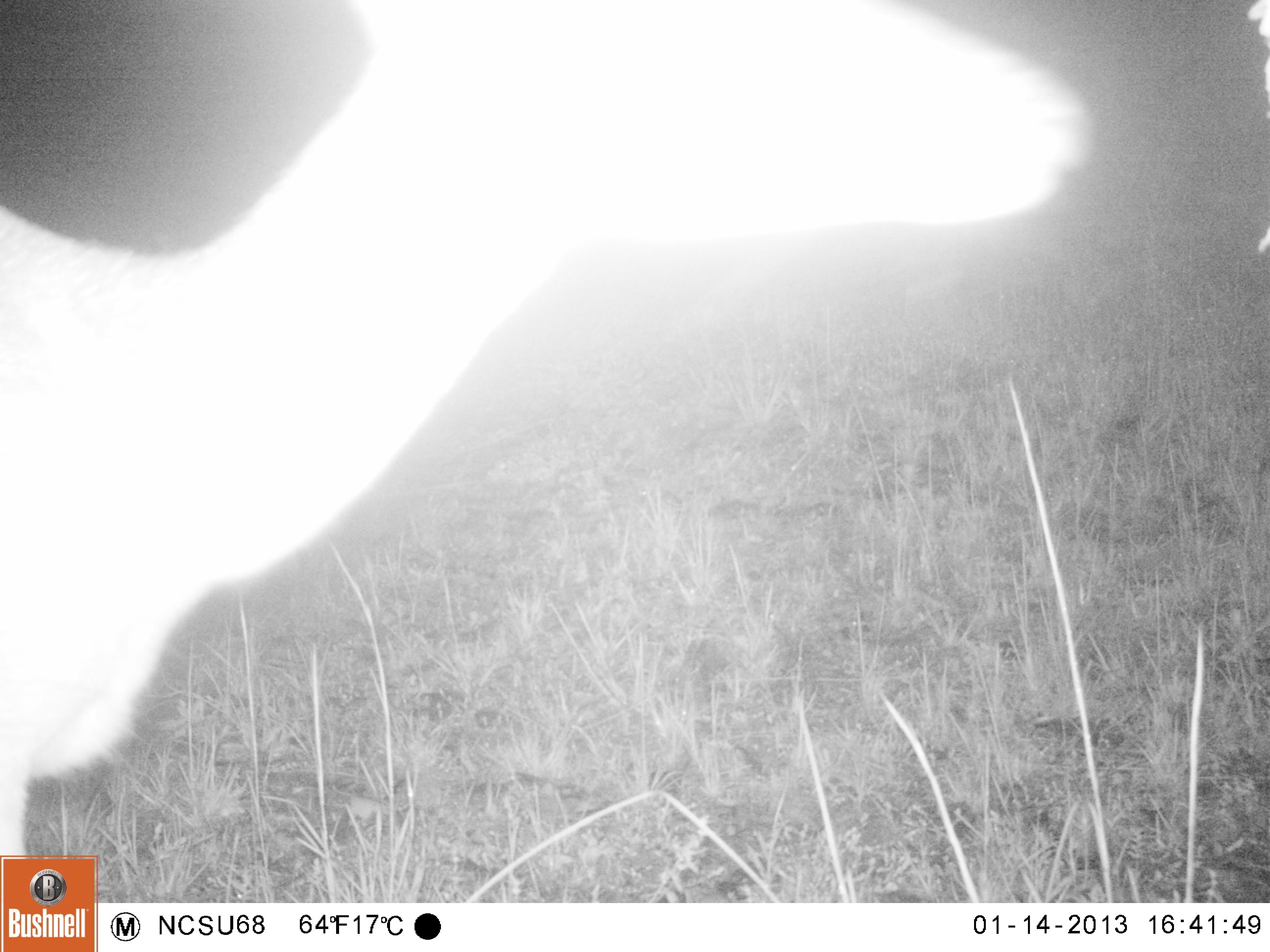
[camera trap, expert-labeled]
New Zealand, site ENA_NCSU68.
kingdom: Animalia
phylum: Chordata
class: Mammalia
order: Artiodactyla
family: Cervidae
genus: Odocoileus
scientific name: Odocoileus virginianus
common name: white-tailed deer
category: white tailed deer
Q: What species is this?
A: White tailed deer (white-tailed deer) (Odocoileus virginianus).